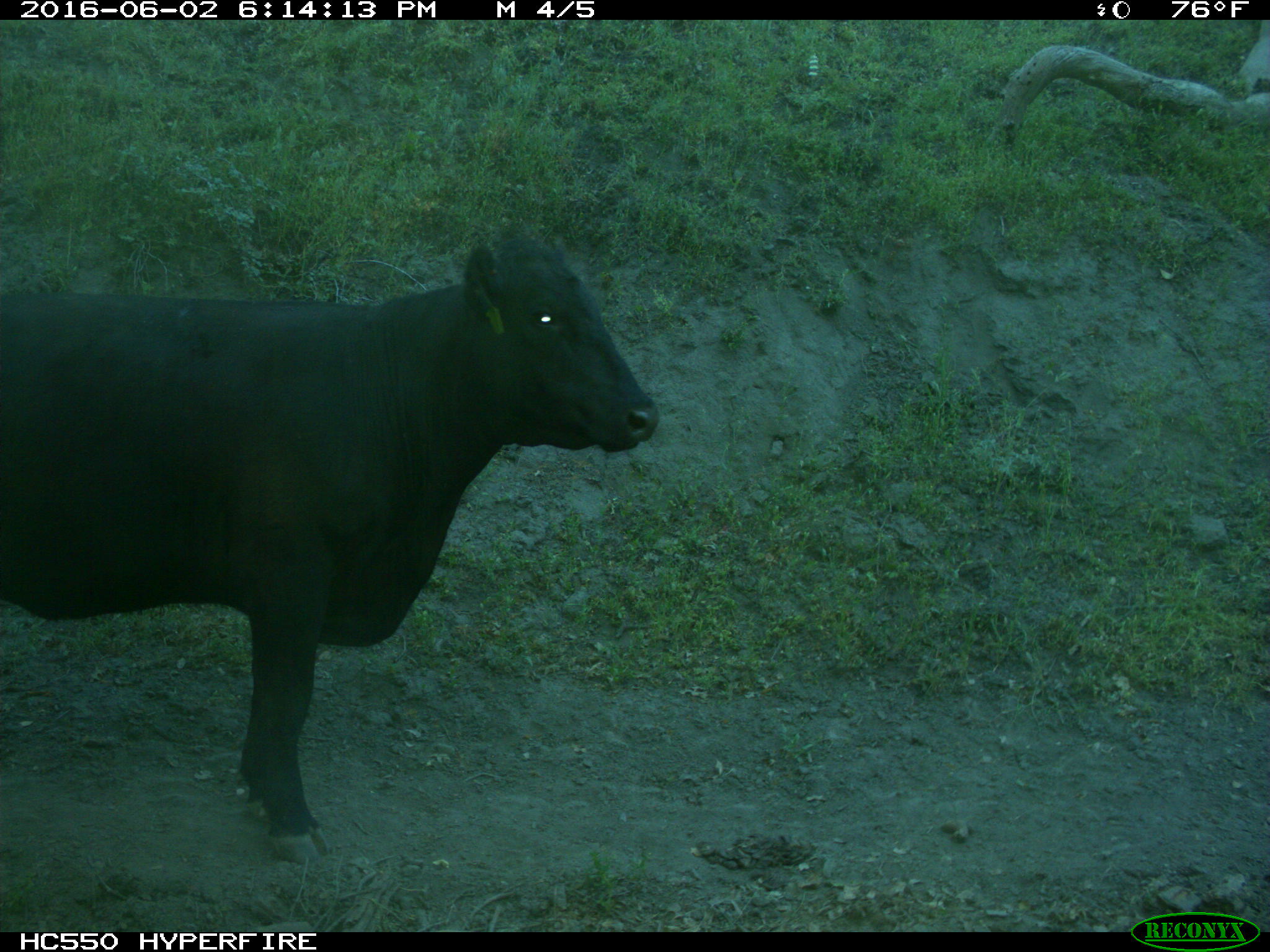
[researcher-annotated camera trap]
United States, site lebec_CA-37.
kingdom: Animalia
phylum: Chordata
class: Mammalia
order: Artiodactyla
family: Bovidae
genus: Bos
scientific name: Bos taurus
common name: domestic cow